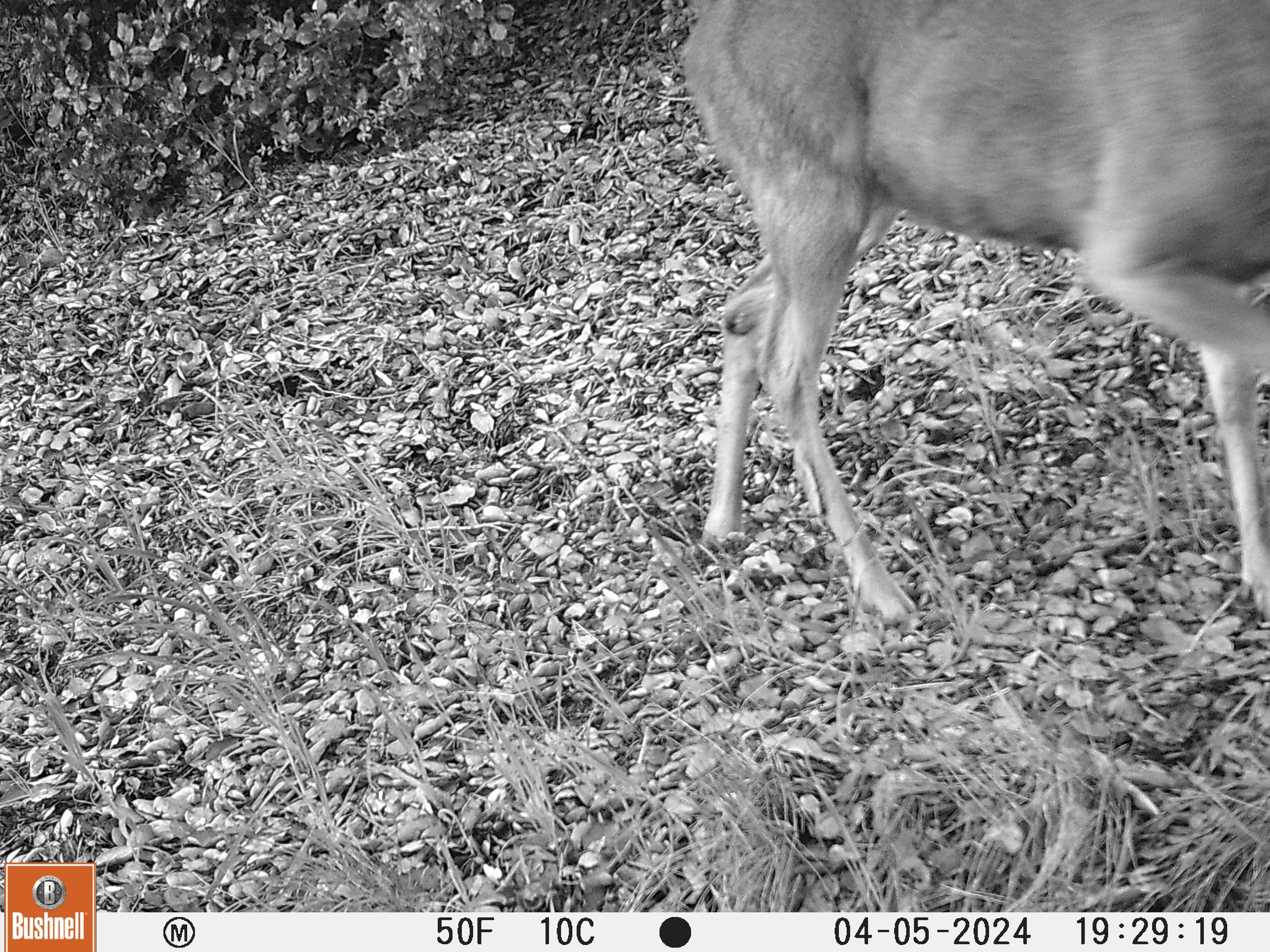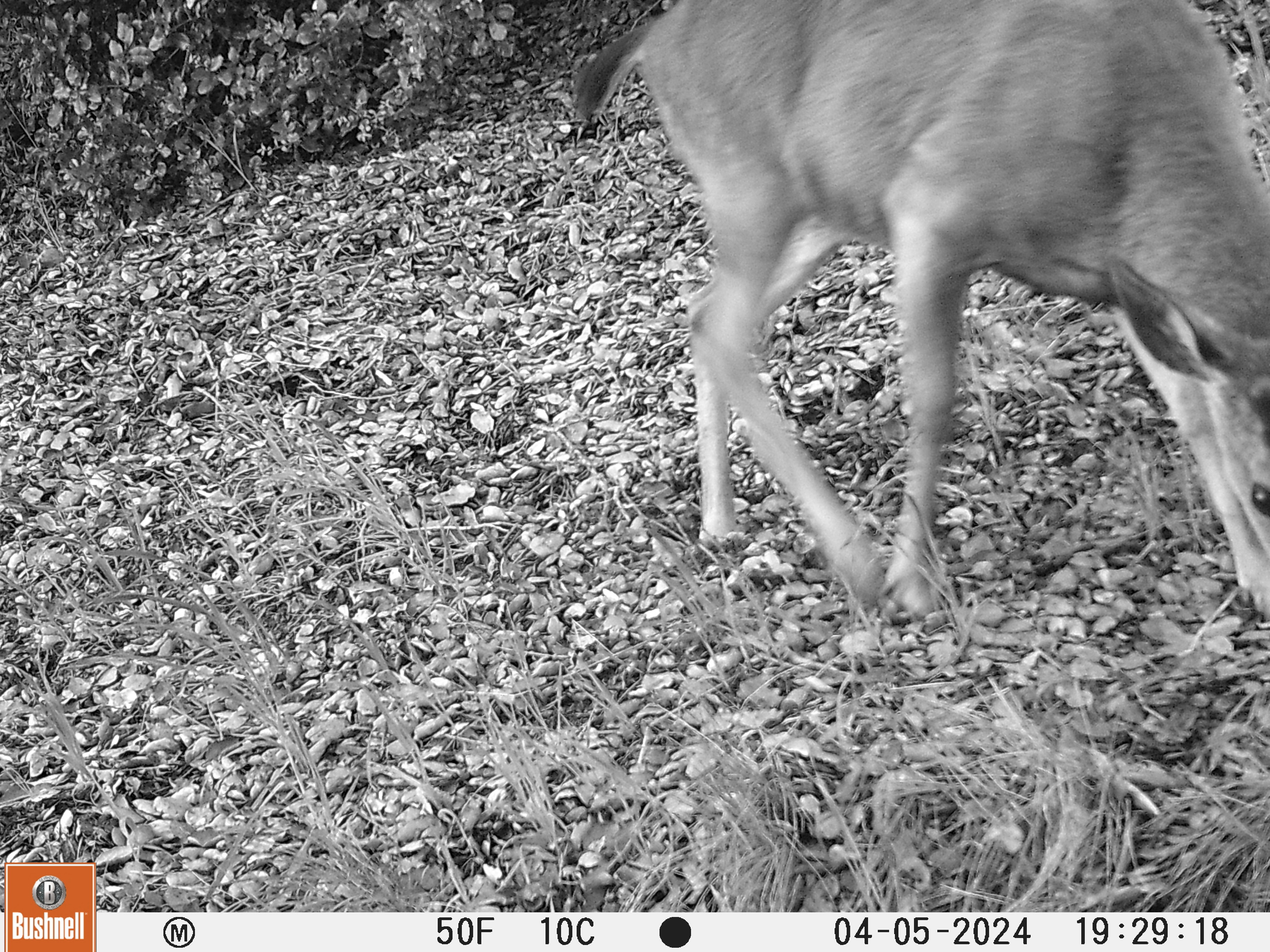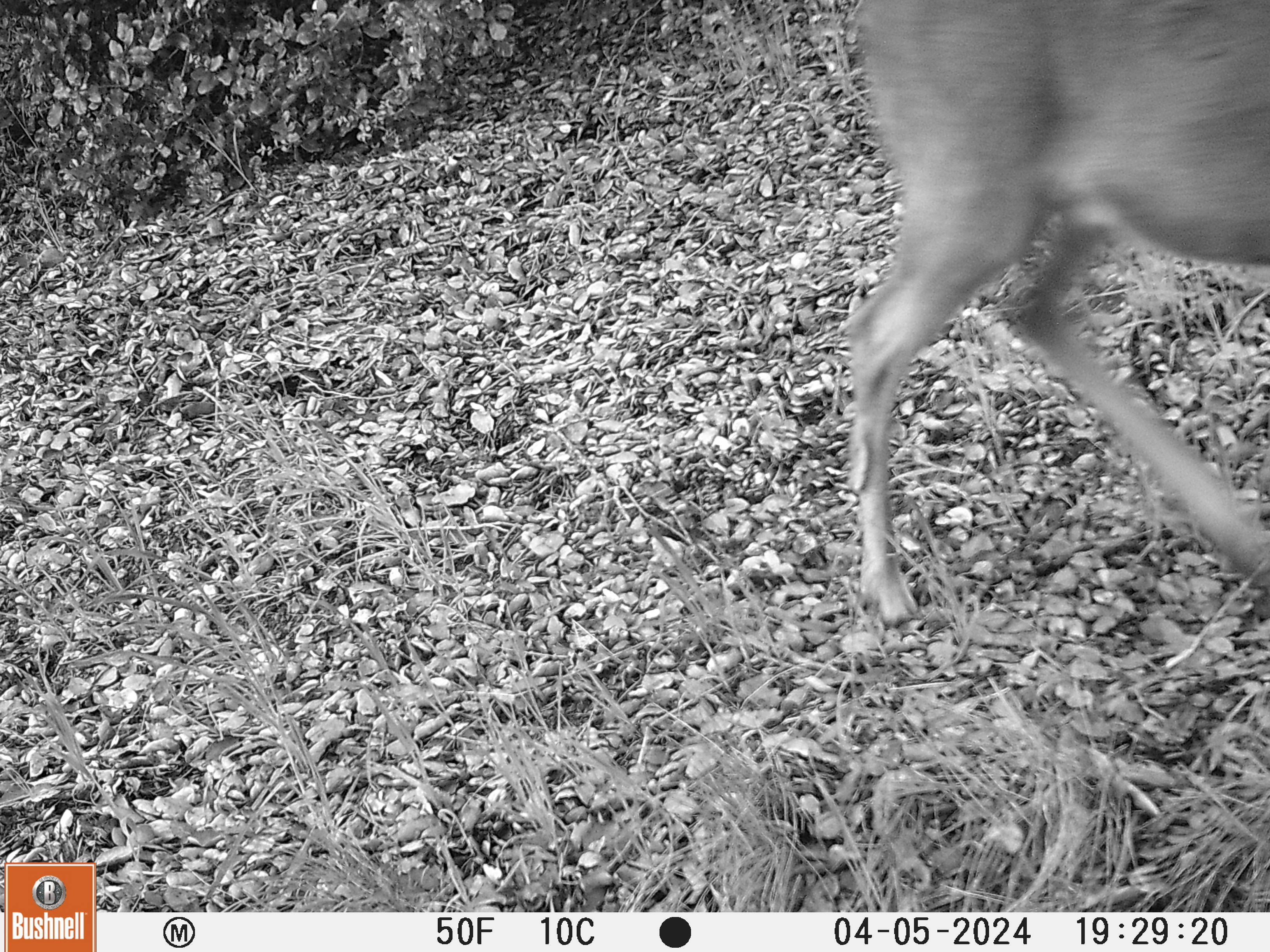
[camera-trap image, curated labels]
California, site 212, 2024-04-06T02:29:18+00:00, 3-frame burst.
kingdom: Animalia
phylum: Chordata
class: Mammalia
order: Artiodactyla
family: Cervidae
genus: Odocoileus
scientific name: Odocoileus hemionus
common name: mule deer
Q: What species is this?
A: Mule deer (Odocoileus hemionus).